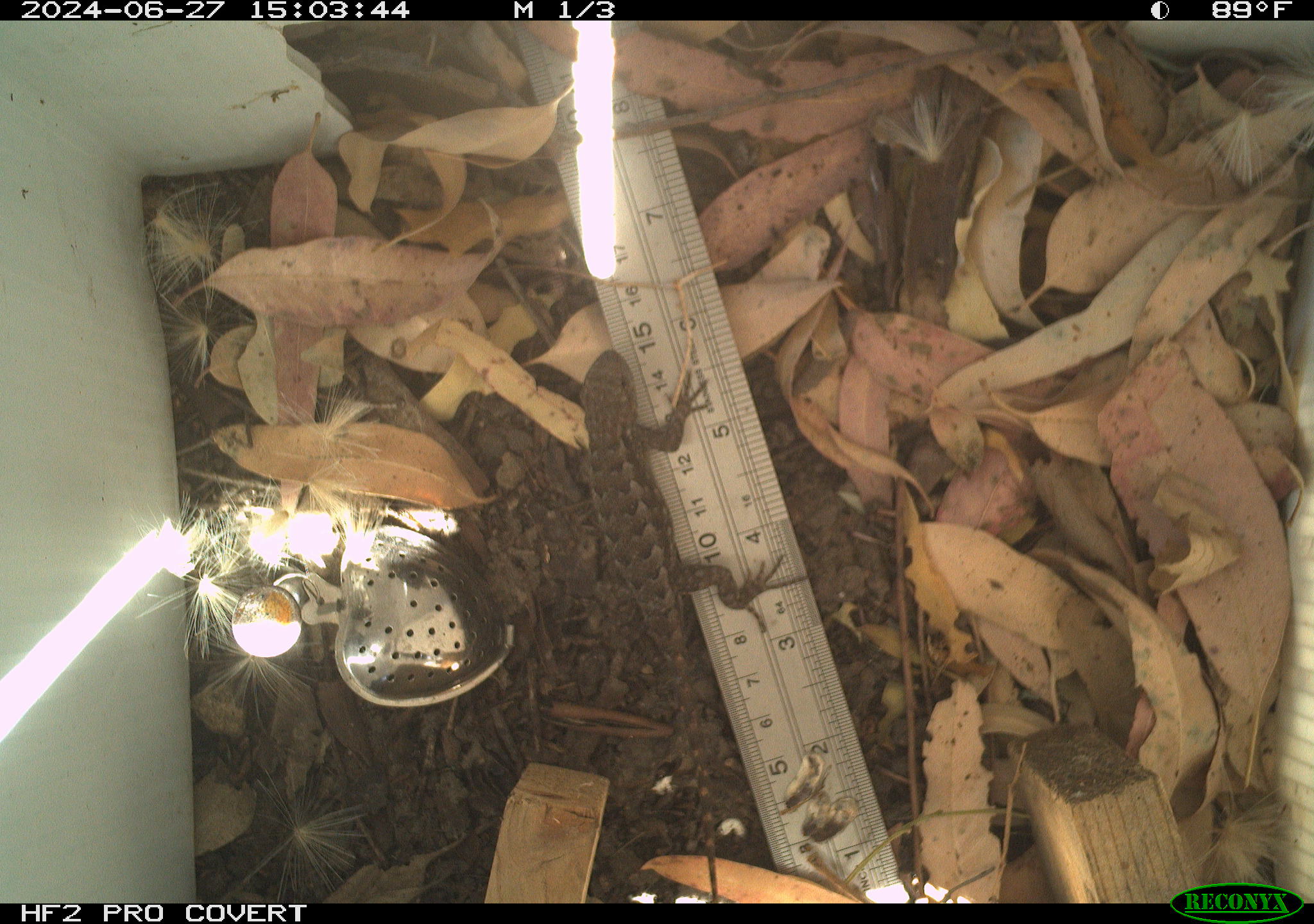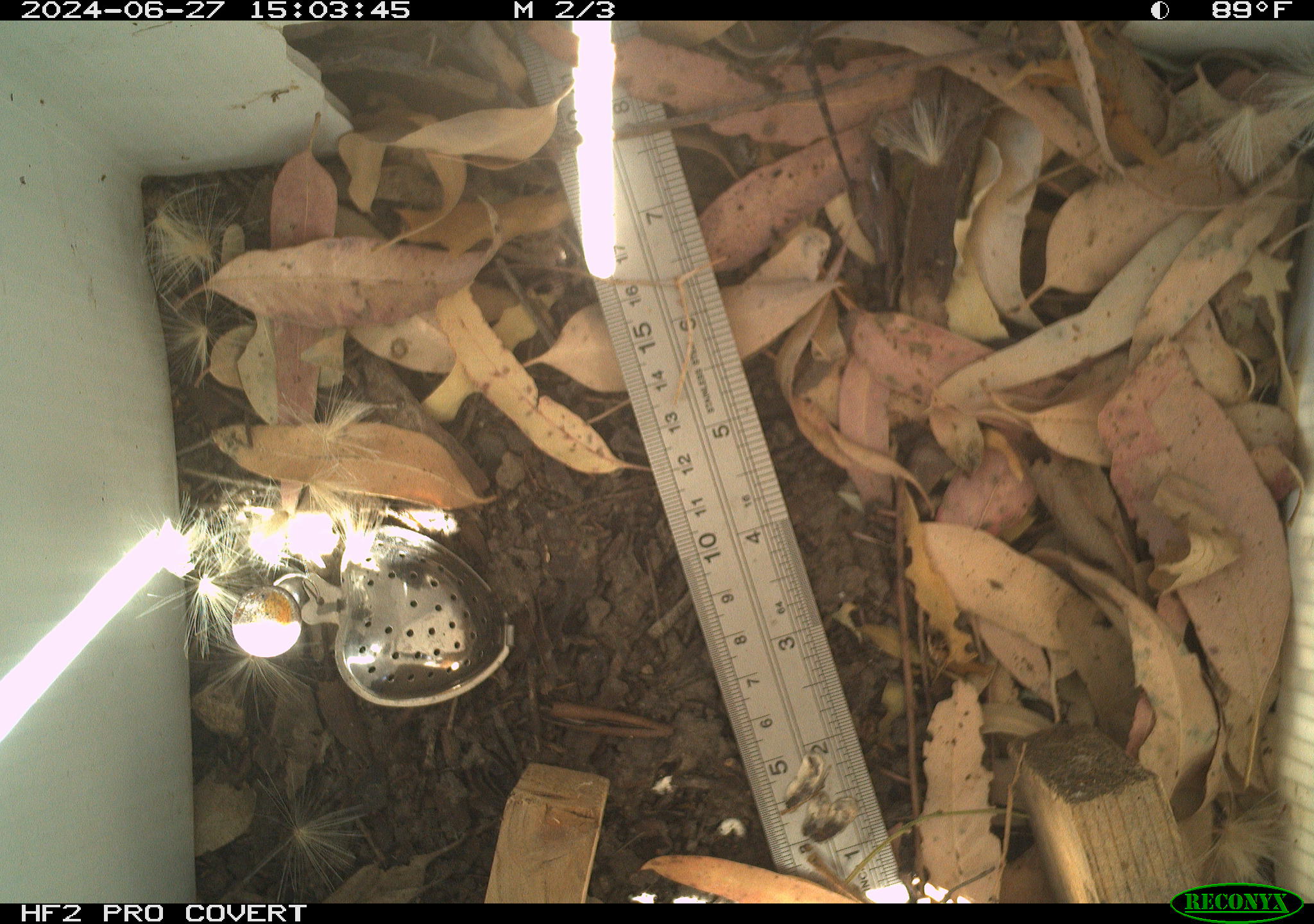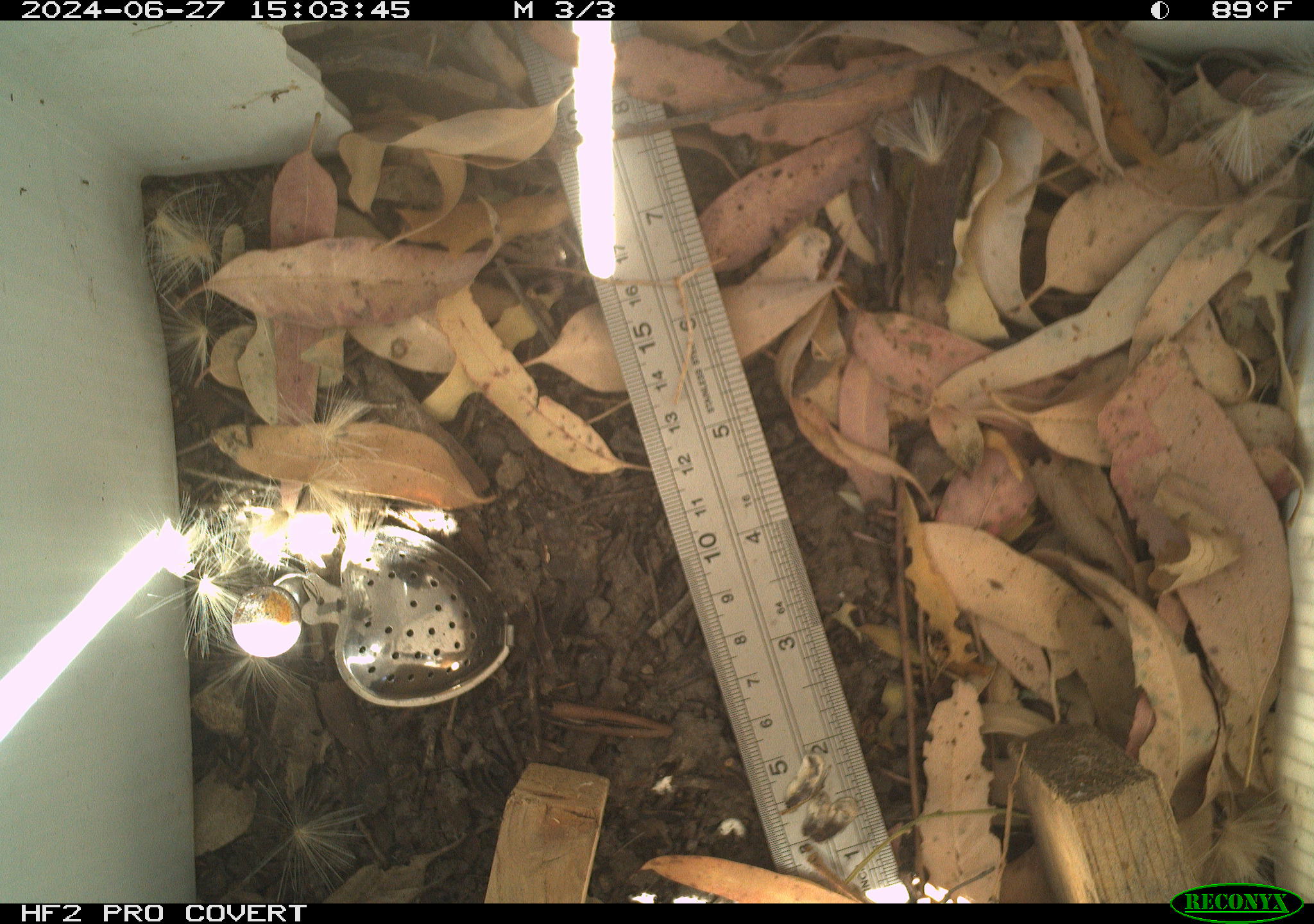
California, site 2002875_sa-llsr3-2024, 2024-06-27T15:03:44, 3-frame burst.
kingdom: Animalia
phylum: Chordata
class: Reptilia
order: Squamata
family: Phrynosomatidae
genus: Sceloporus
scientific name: Sceloporus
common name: spiny lizards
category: sceloporus species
Sceloporus species (spiny lizards) (Sceloporus).